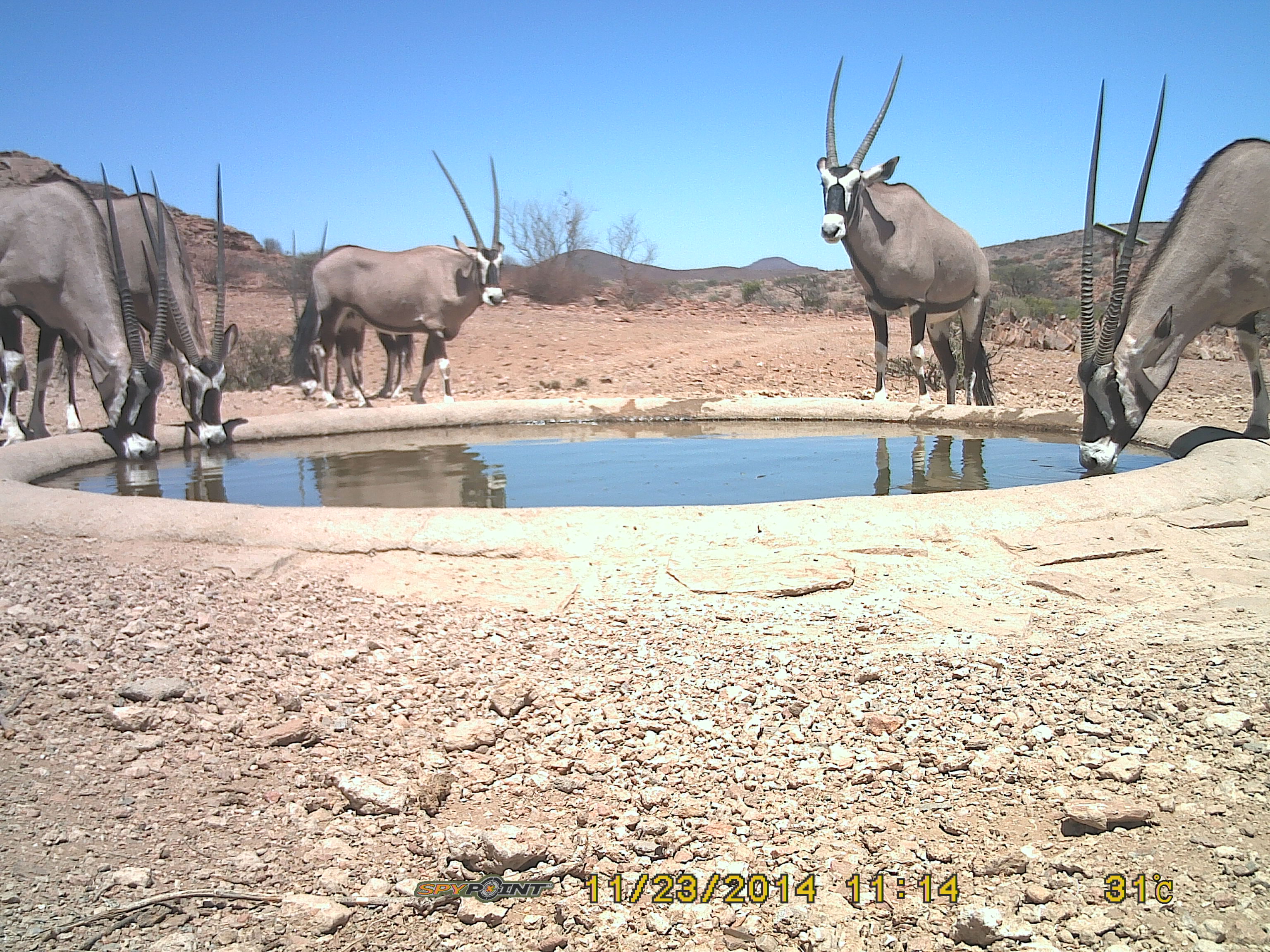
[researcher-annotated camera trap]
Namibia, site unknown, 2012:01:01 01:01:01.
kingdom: Animalia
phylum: Chordata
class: Mammalia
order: Artiodactyla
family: Bovidae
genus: Oryx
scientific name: Oryx gazella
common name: gemsbok